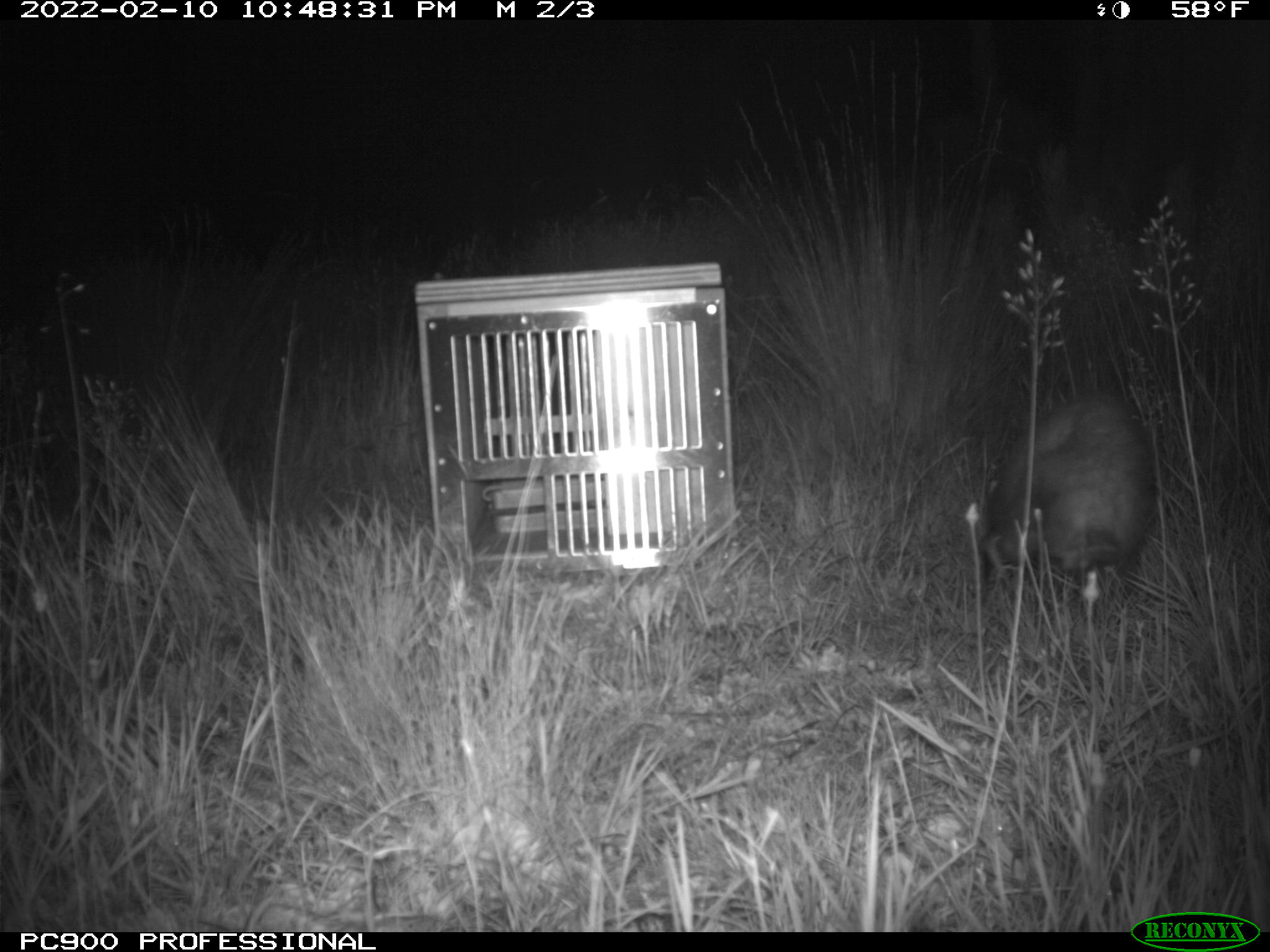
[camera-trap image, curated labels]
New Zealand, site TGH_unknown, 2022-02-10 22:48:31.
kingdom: Animalia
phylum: Chordata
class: Mammalia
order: Carnivora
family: Mustelidae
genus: Mustela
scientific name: Mustela furo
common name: ferret